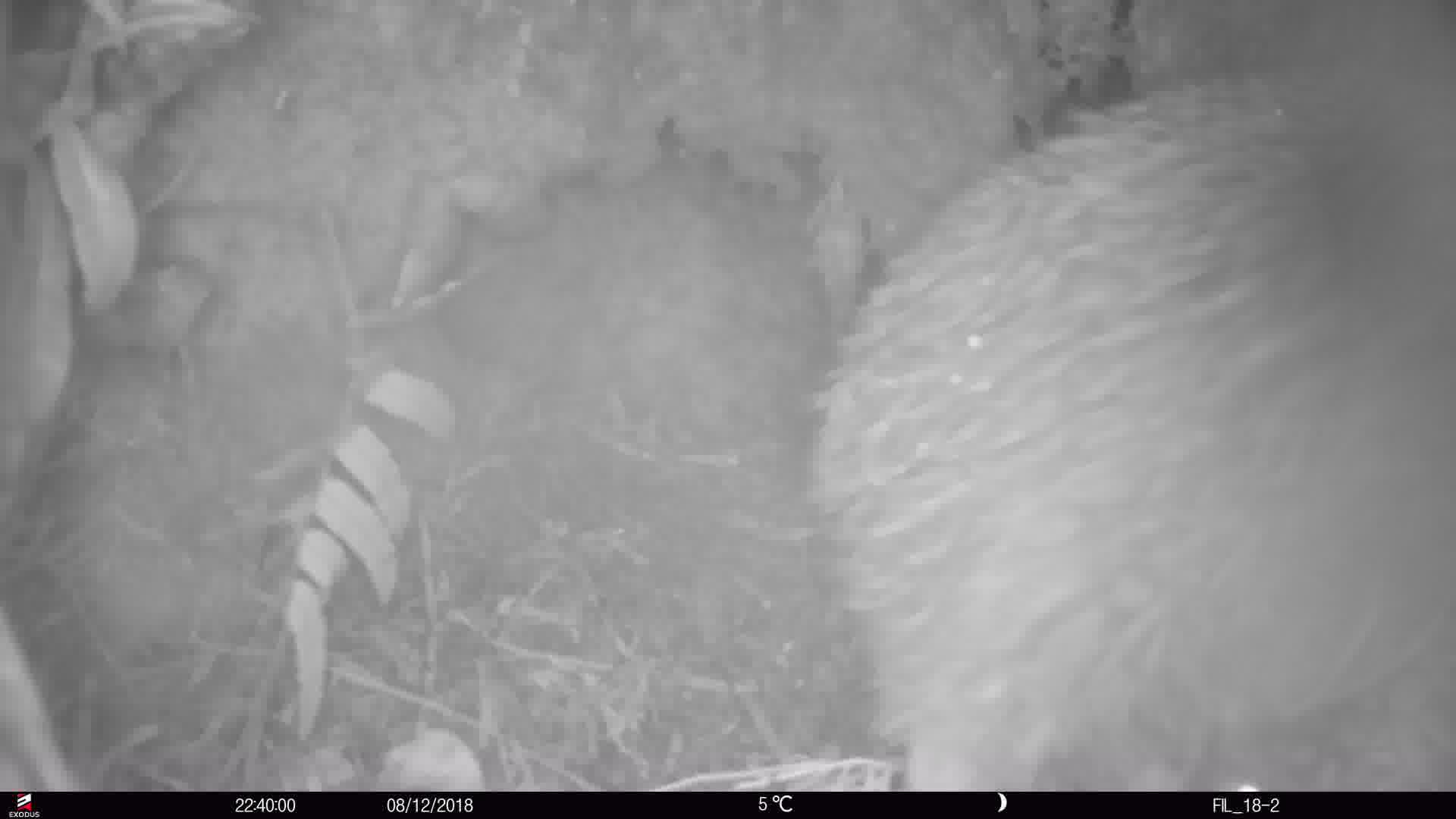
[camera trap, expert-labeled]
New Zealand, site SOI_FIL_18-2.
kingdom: Animalia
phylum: Chordata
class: Aves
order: Apterygiformes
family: Apterygidae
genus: Apteryx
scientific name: Apteryx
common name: kiwi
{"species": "kiwi (Apteryx)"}